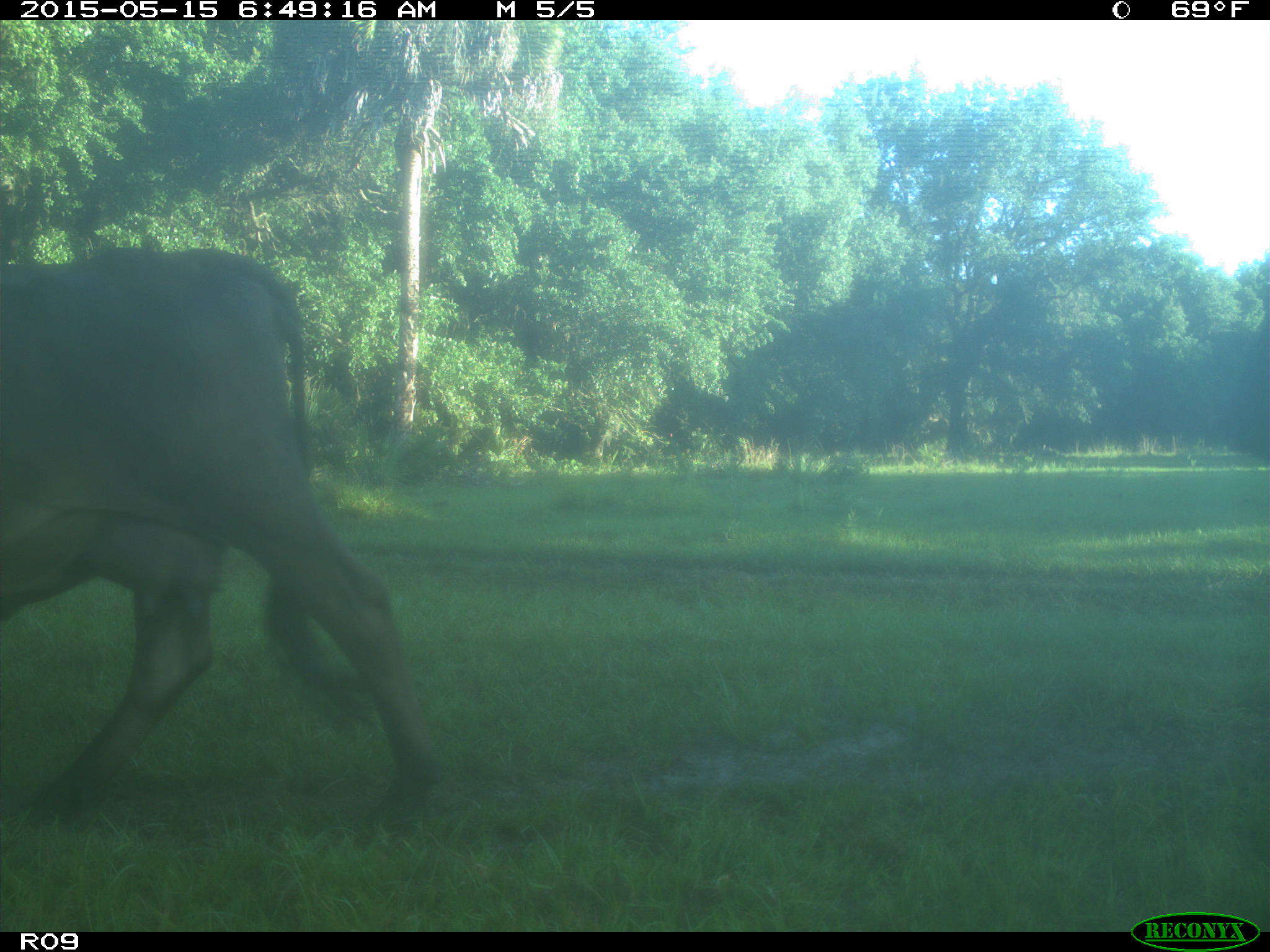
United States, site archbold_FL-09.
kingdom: Animalia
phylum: Chordata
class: Mammalia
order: Artiodactyla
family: Bovidae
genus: Bos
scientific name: Bos taurus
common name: domestic cow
Bos taurus (domestic cow).